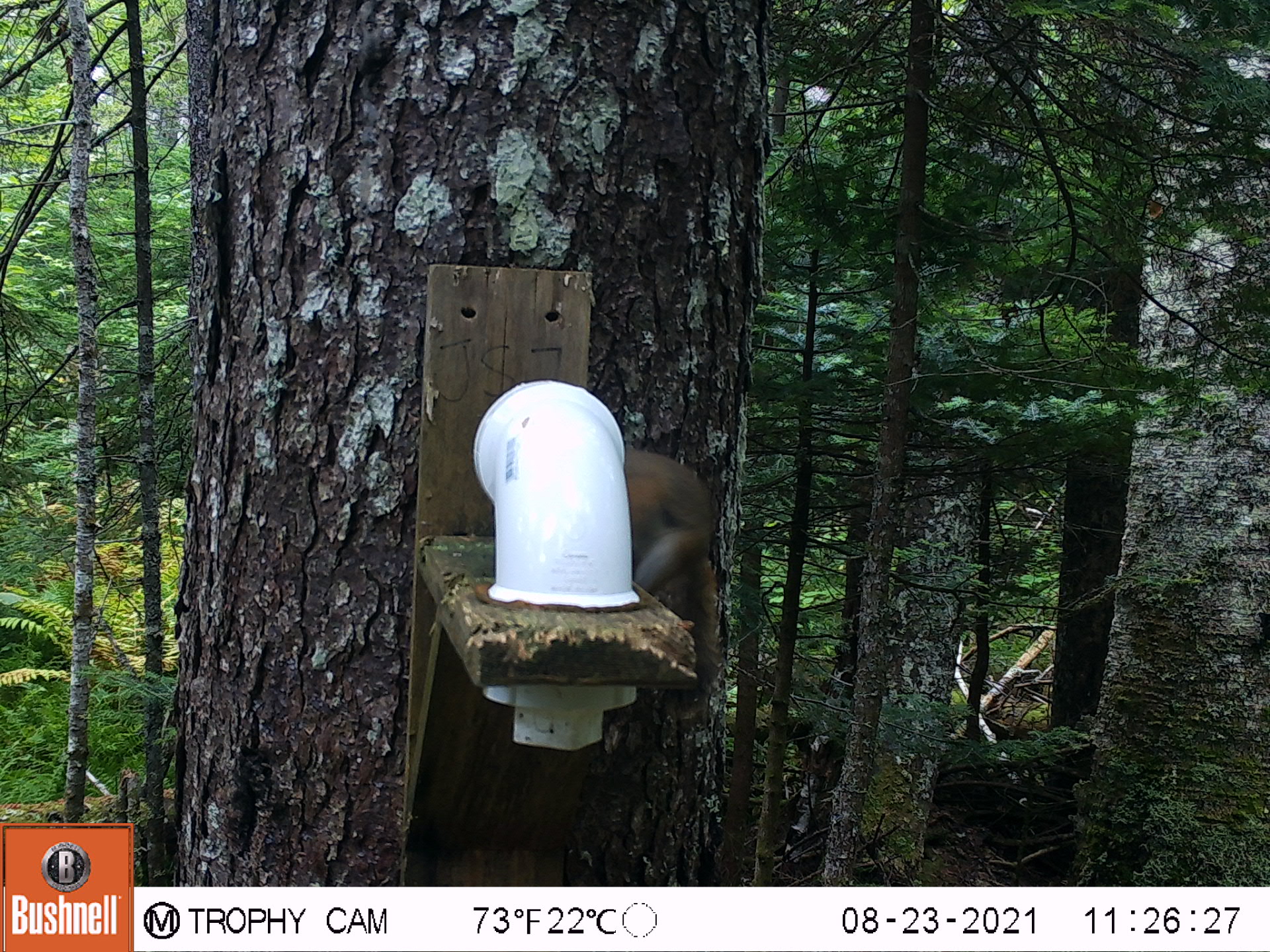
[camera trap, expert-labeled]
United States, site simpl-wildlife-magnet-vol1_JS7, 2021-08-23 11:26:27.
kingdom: Animalia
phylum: Chordata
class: Mammalia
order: Rodentia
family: Sciuridae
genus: Tamiasciurus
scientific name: Tamiasciurus hudsonicus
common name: red squirrel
Red squirrel (Tamiasciurus hudsonicus).